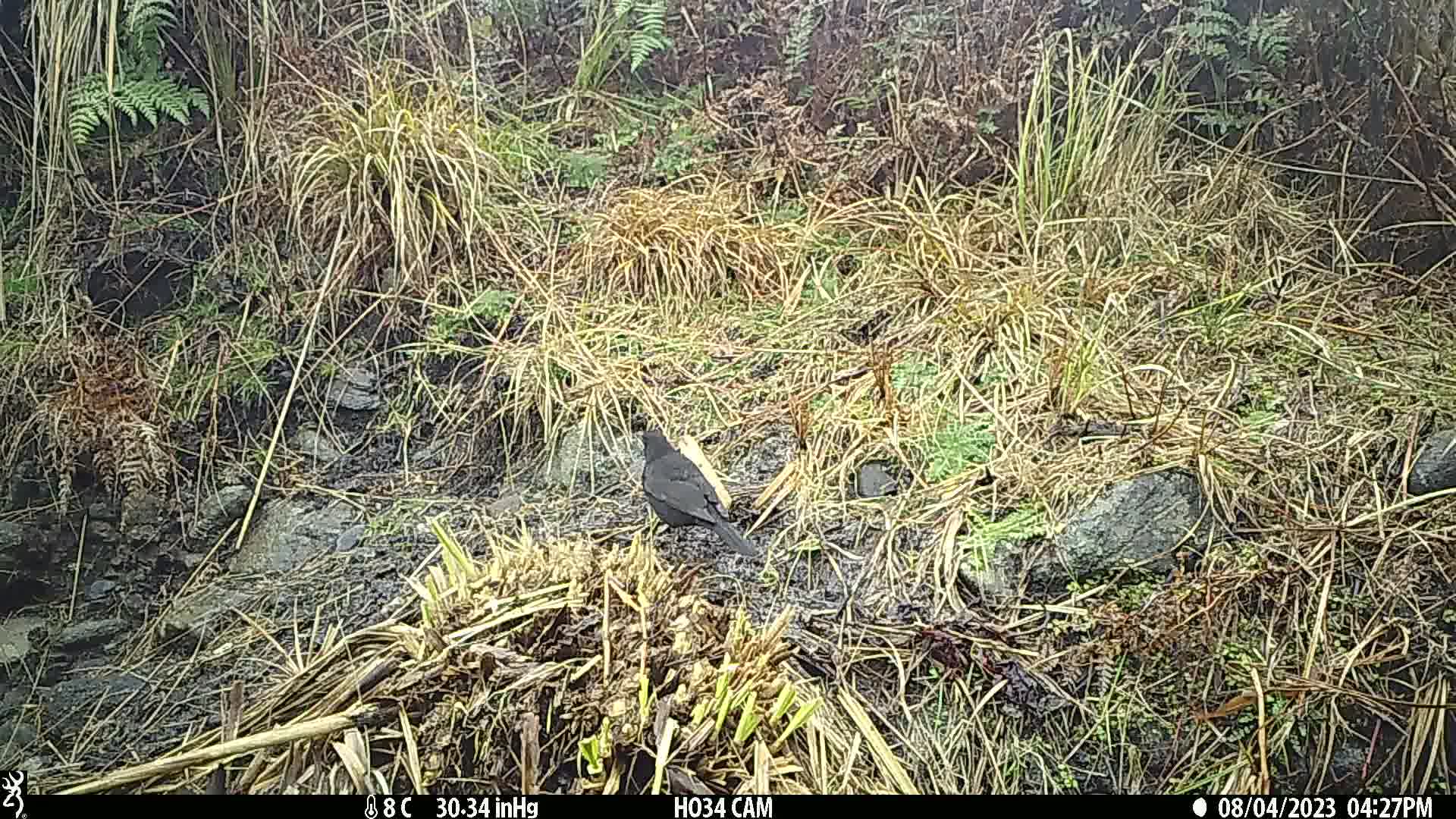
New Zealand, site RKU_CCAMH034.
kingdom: Animalia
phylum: Chordata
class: Aves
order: Passeriformes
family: Turdidae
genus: Turdus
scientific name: Turdus merula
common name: eurasian blackbird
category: blackbird